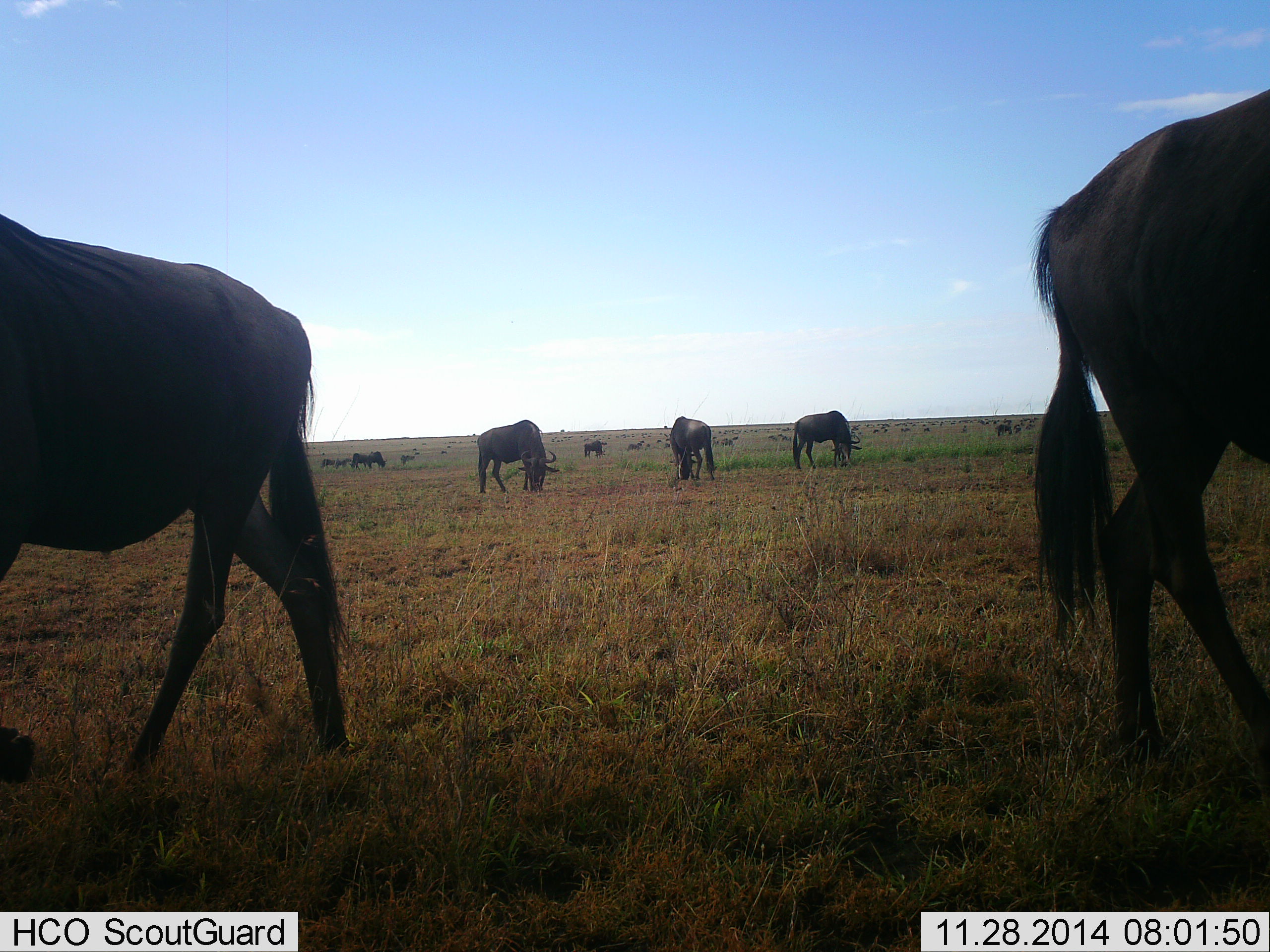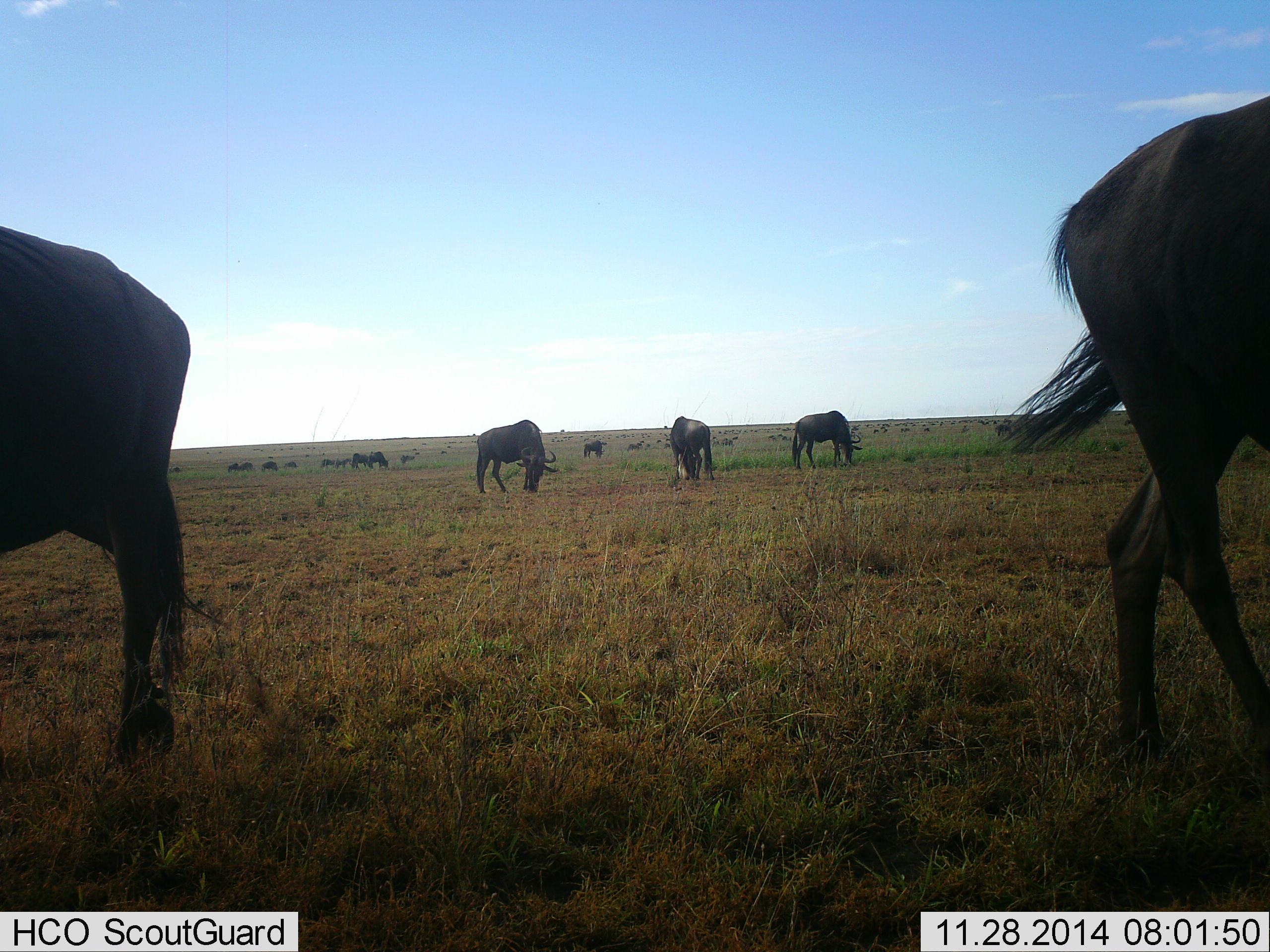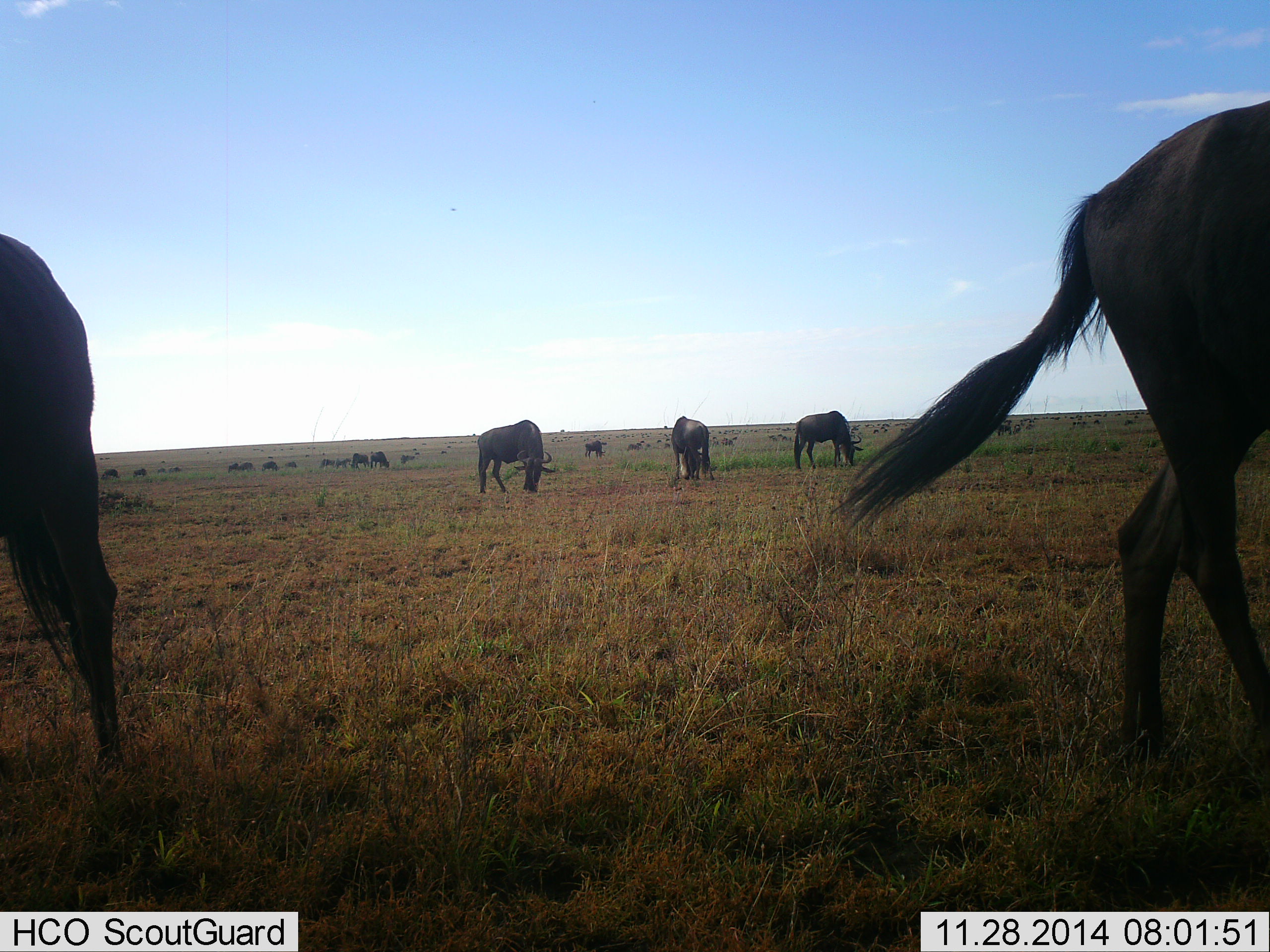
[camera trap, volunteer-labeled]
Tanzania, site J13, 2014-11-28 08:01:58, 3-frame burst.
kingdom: Animalia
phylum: Chordata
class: Mammalia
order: Artiodactyla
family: Bovidae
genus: Connochaetes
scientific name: Connochaetes taurinus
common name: blue wildebeest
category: wildebeest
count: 11-50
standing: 40%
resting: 20%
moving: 40%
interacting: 10%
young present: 0%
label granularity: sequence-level